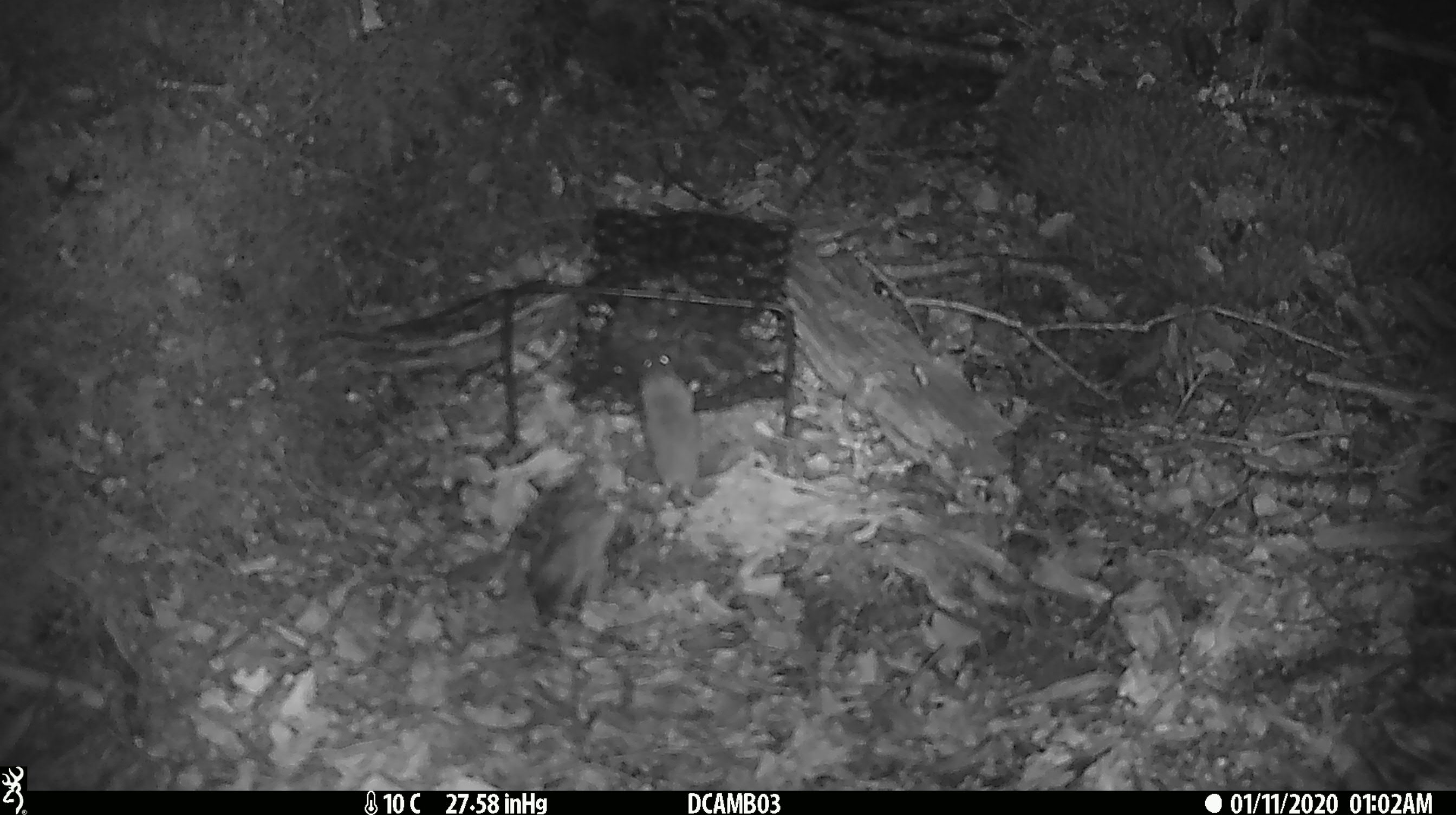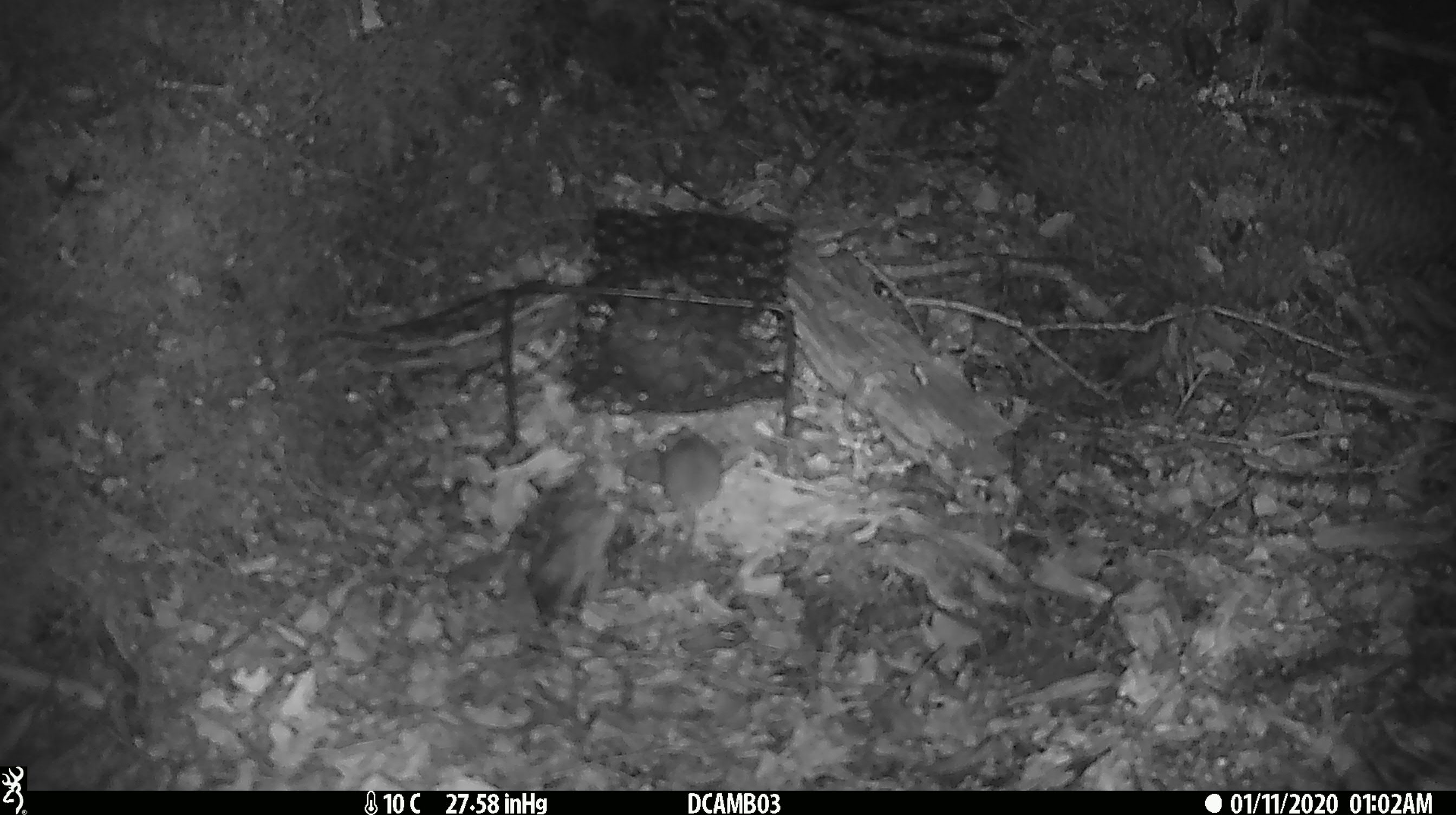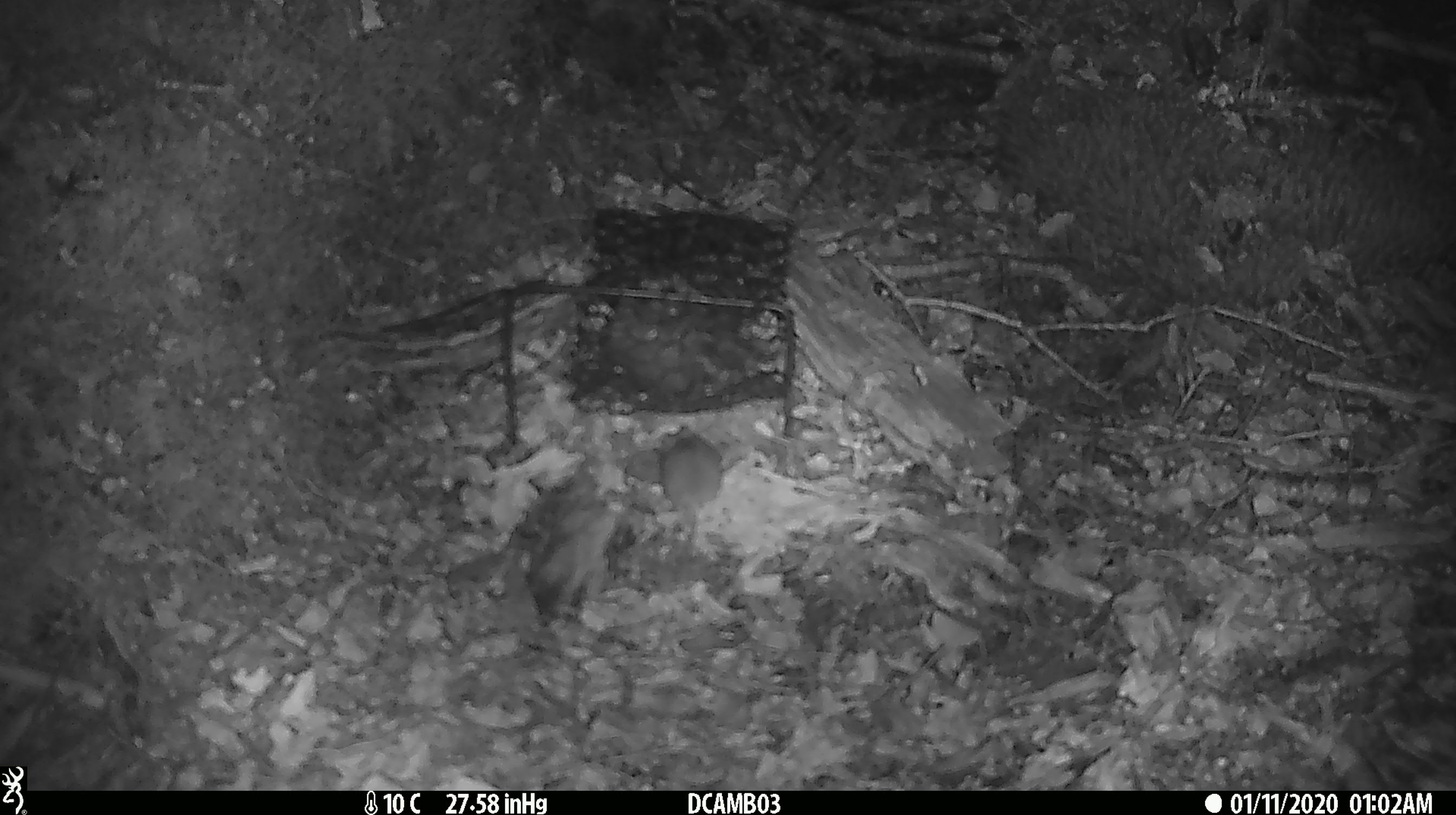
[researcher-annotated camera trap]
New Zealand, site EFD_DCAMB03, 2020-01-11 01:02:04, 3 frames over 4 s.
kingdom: Animalia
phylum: Chordata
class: Mammalia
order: Rodentia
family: Muridae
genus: Mus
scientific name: Mus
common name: mouse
Mouse (Mus).